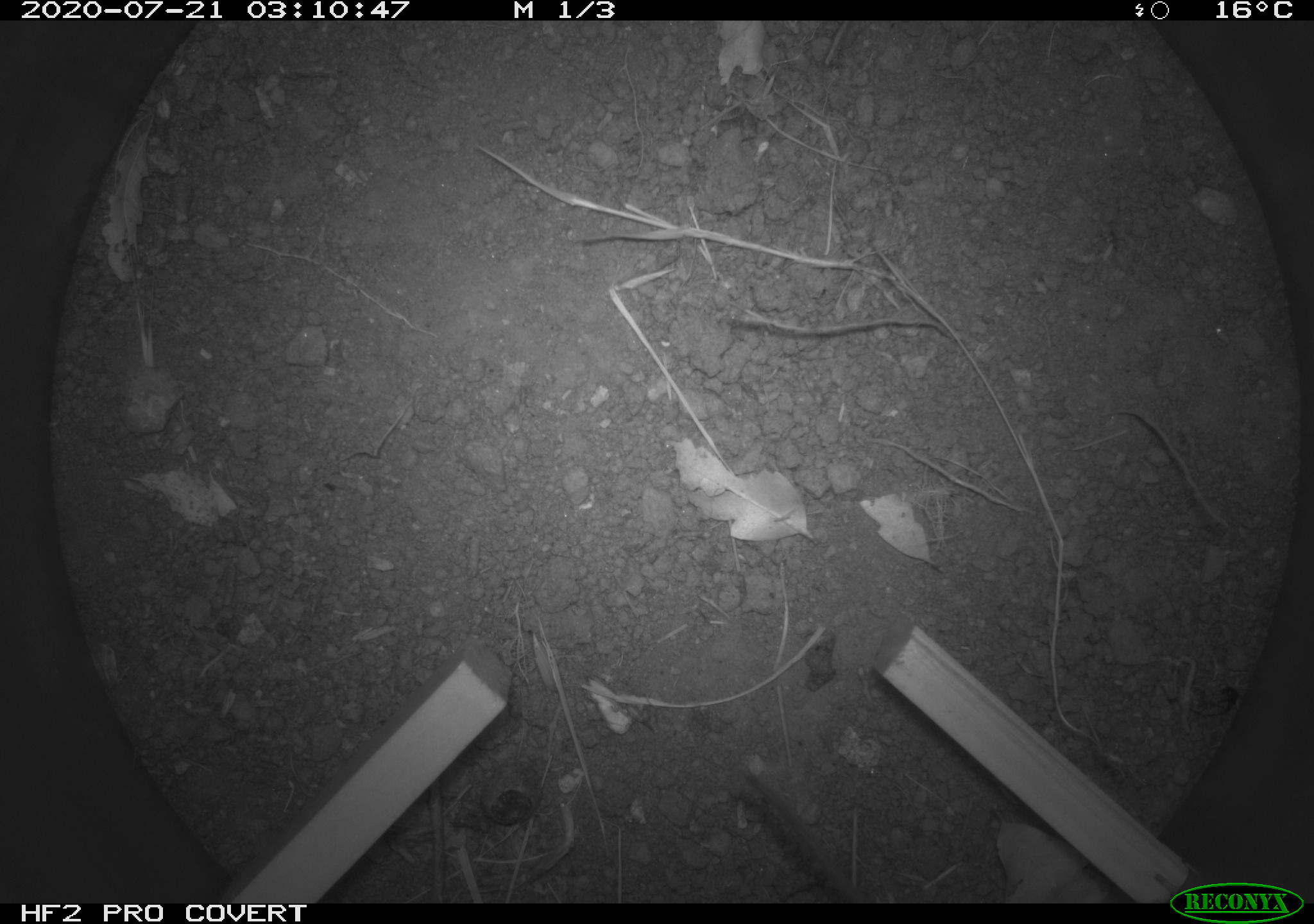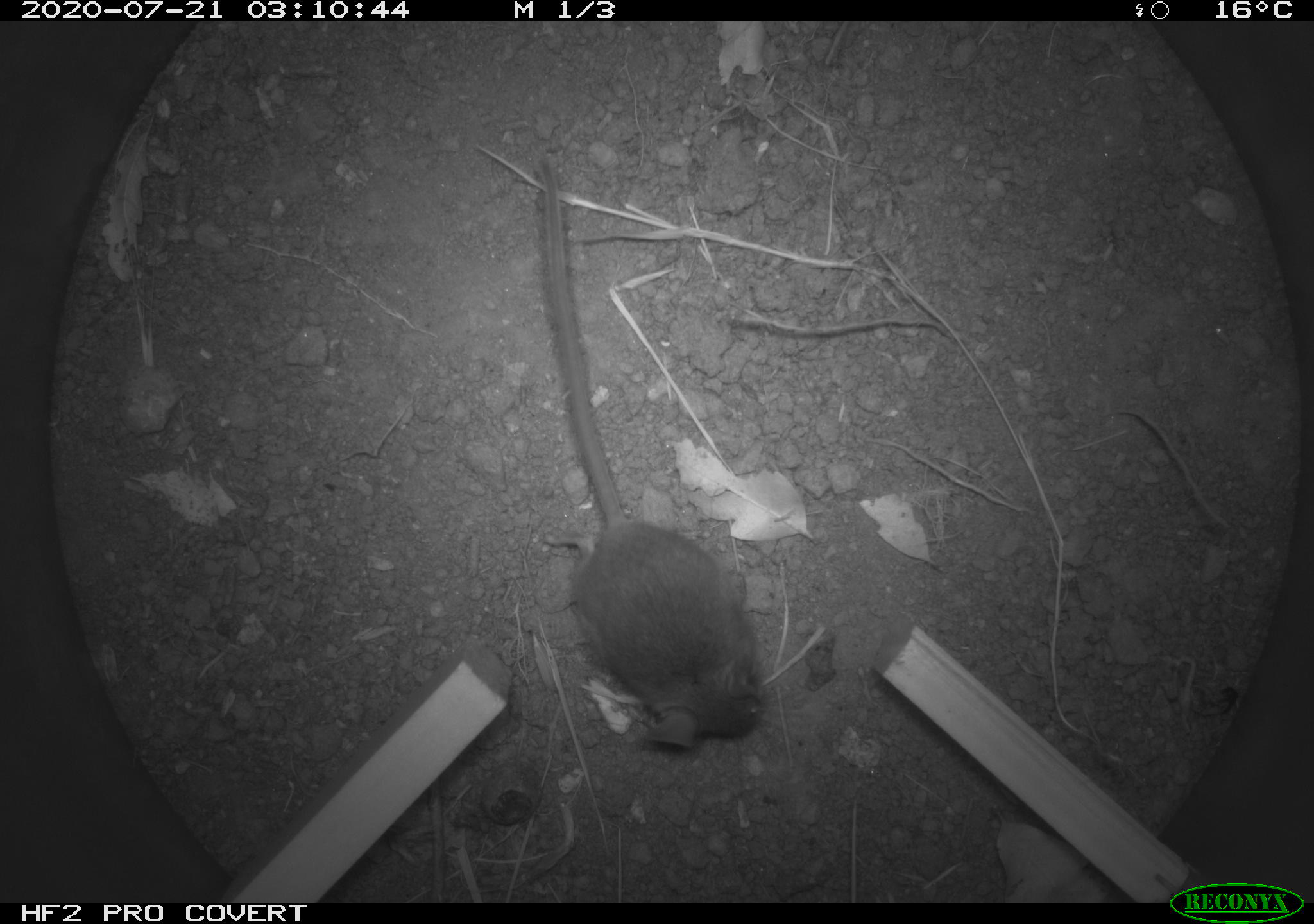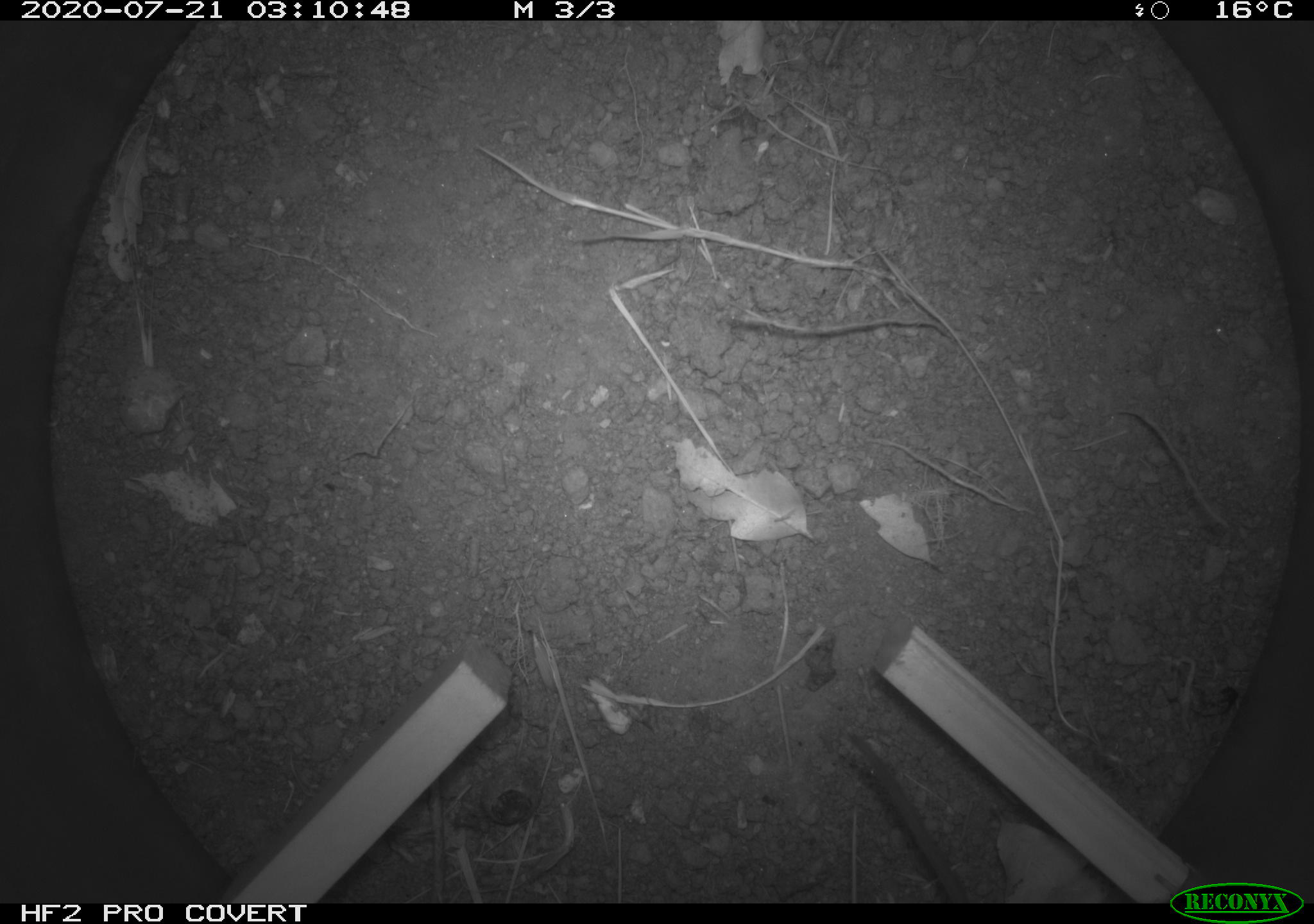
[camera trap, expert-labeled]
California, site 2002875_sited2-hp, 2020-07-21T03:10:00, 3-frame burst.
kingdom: Animalia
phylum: Chordata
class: Mammalia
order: Rodentia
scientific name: Rodentia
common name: rodent